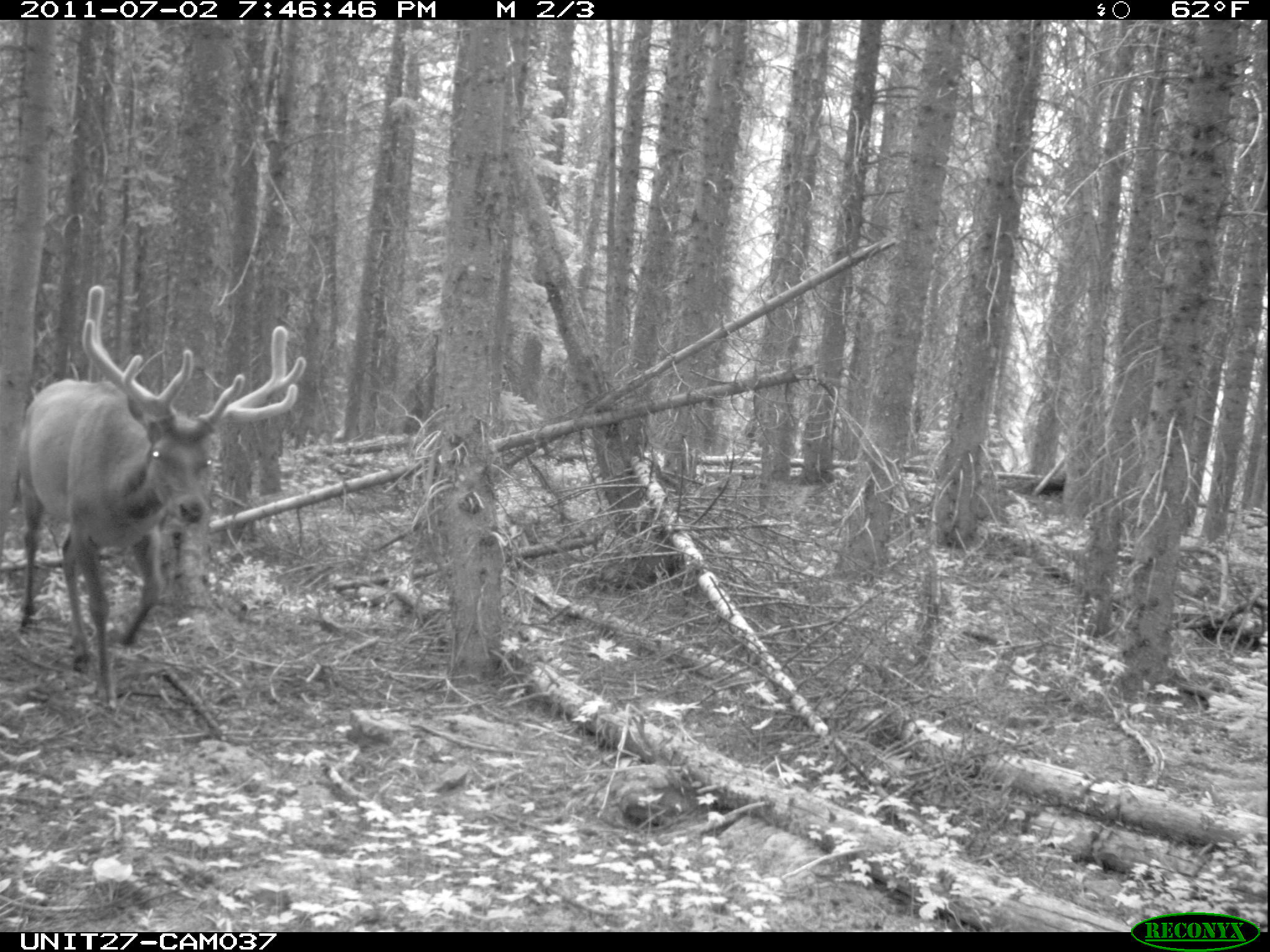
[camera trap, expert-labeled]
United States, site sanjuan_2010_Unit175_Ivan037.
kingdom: Animalia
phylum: Chordata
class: Mammalia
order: Artiodactyla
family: Cervidae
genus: Cervus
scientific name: Cervus elaphus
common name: red deer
Cervus elaphus (red deer).